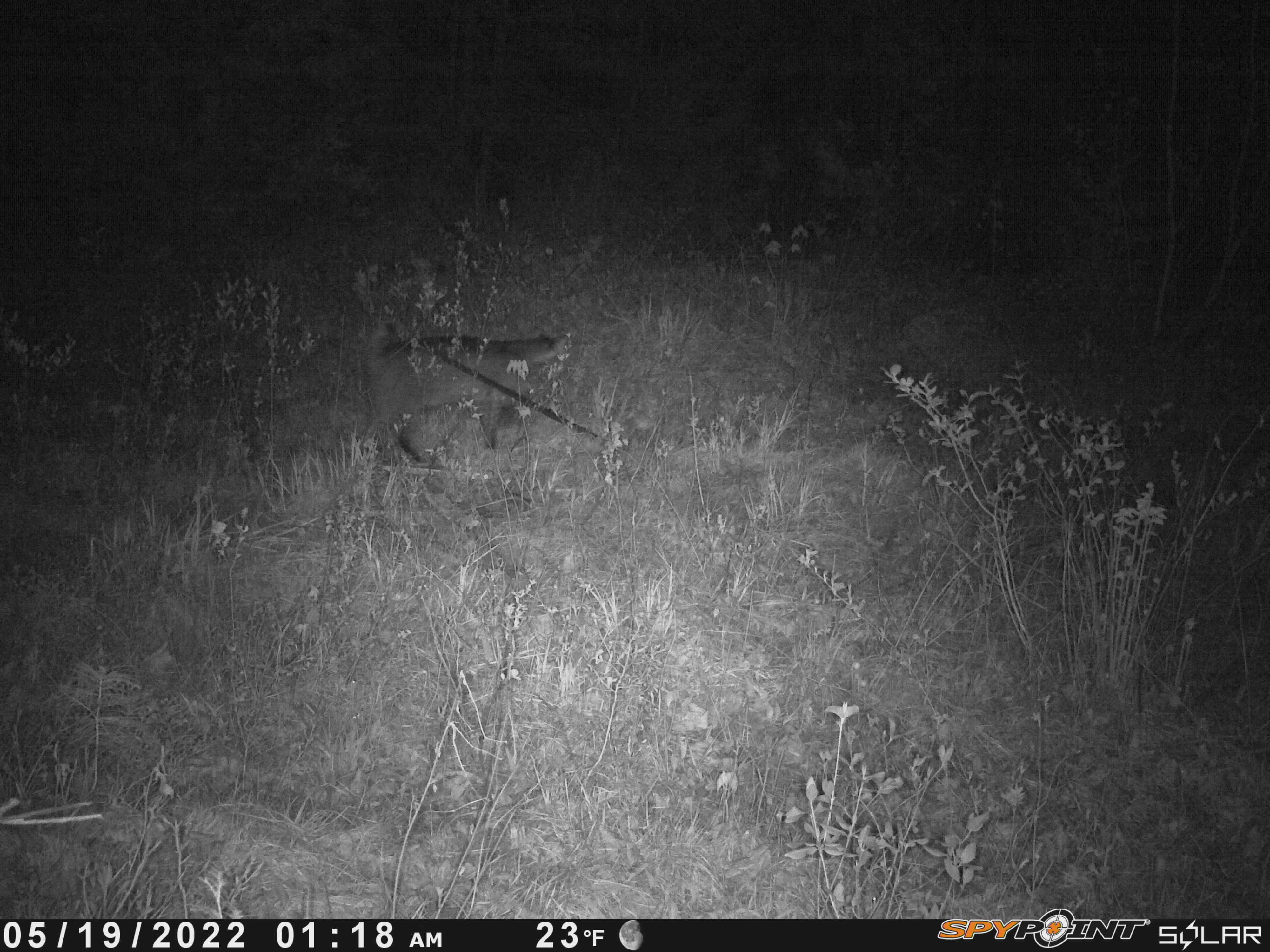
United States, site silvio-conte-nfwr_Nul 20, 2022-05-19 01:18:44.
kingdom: Animalia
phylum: Chordata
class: Mammalia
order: Carnivora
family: Felidae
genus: Lynx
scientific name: Lynx rufus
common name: bobcat